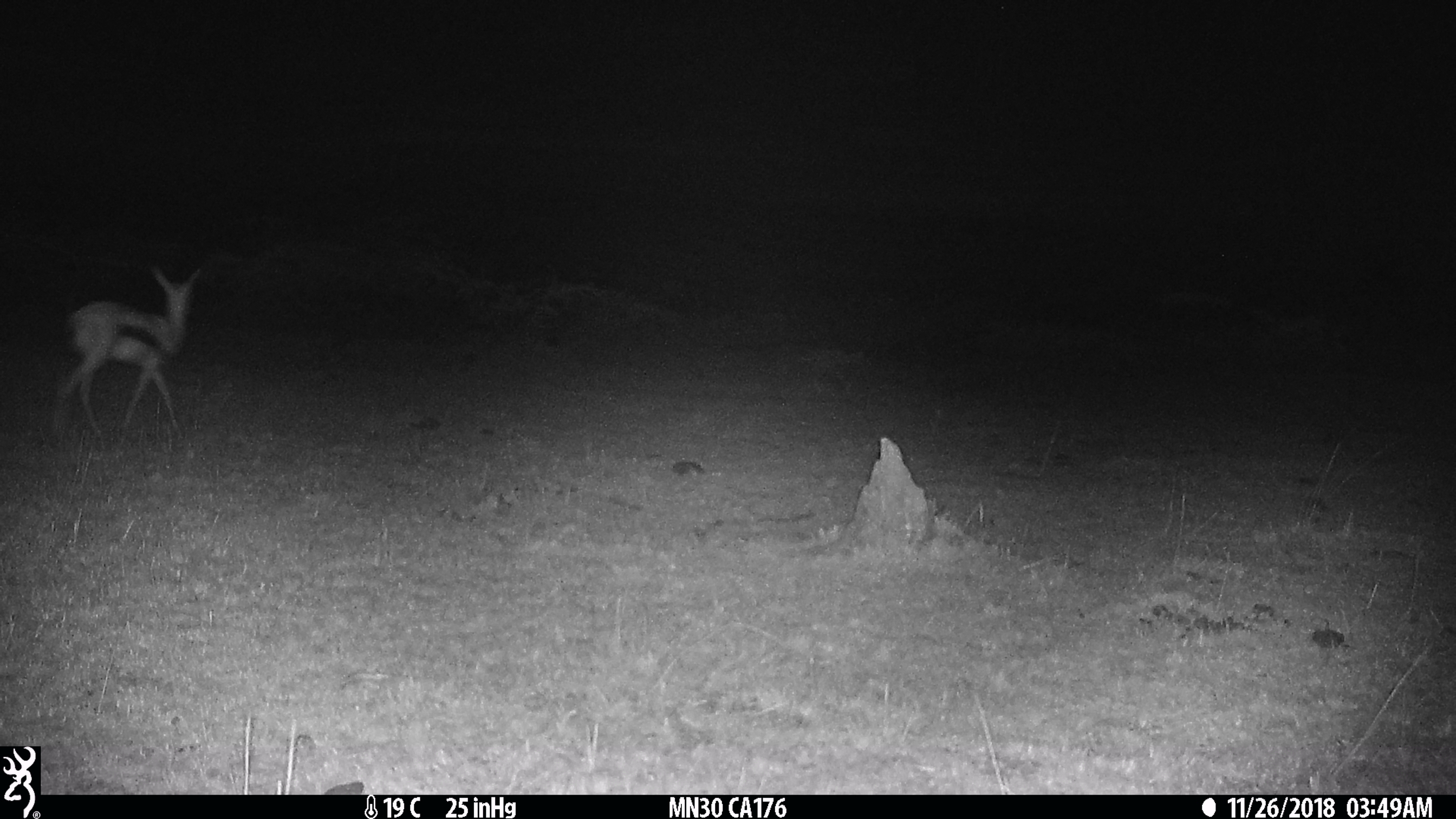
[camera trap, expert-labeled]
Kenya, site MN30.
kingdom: Animalia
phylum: Chordata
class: Mammalia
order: Artiodactyla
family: Bovidae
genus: Eudorcas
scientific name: Eudorcas thomsonii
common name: thomon's gazelle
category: gazelle thomsons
Gazelle thomsons (thomon's gazelle) (Eudorcas thomsonii).